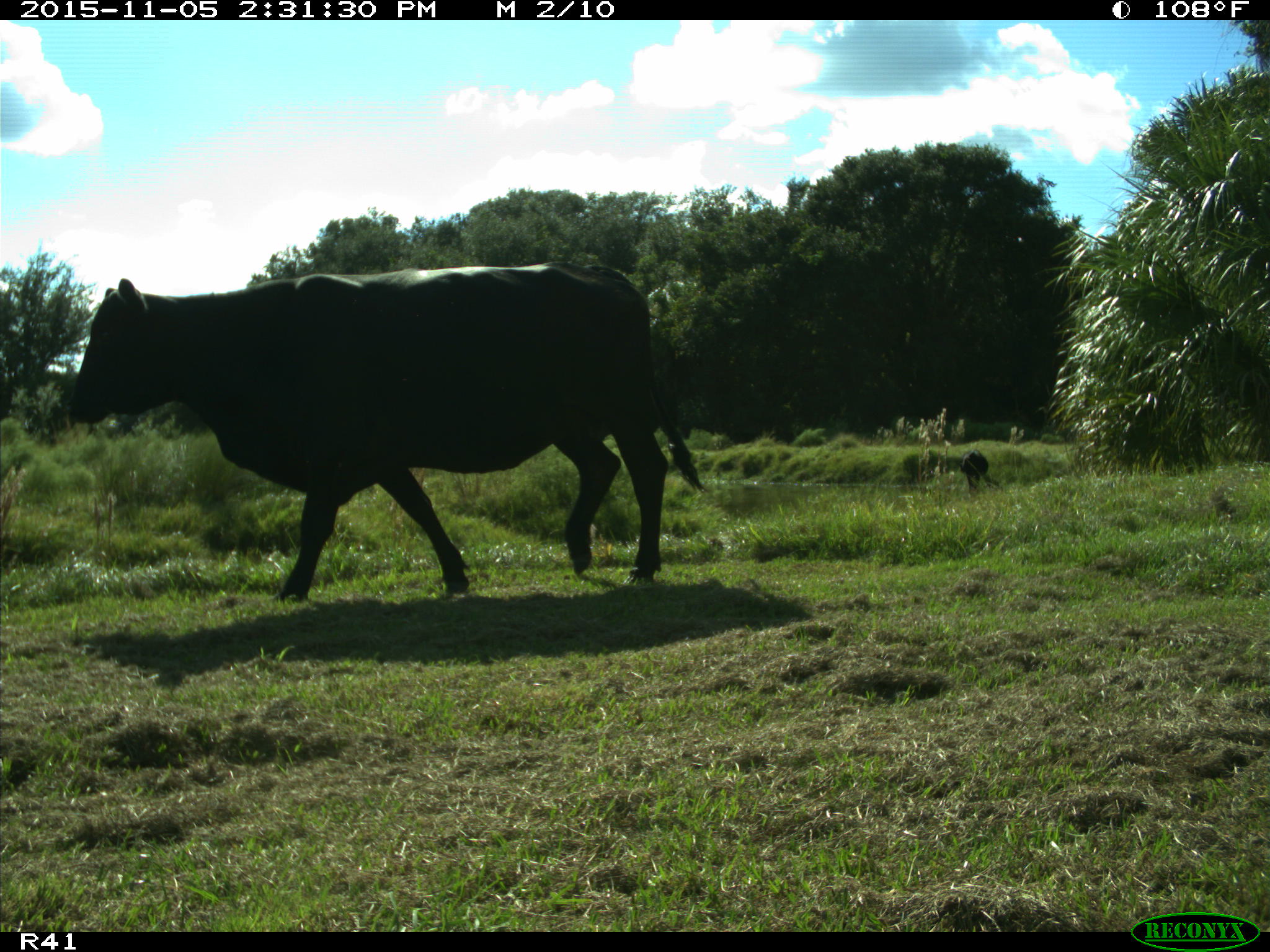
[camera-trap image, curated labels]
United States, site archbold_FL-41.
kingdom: Animalia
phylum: Chordata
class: Mammalia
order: Artiodactyla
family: Bovidae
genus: Bos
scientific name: Bos taurus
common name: domestic cow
Bos taurus (domestic cow).